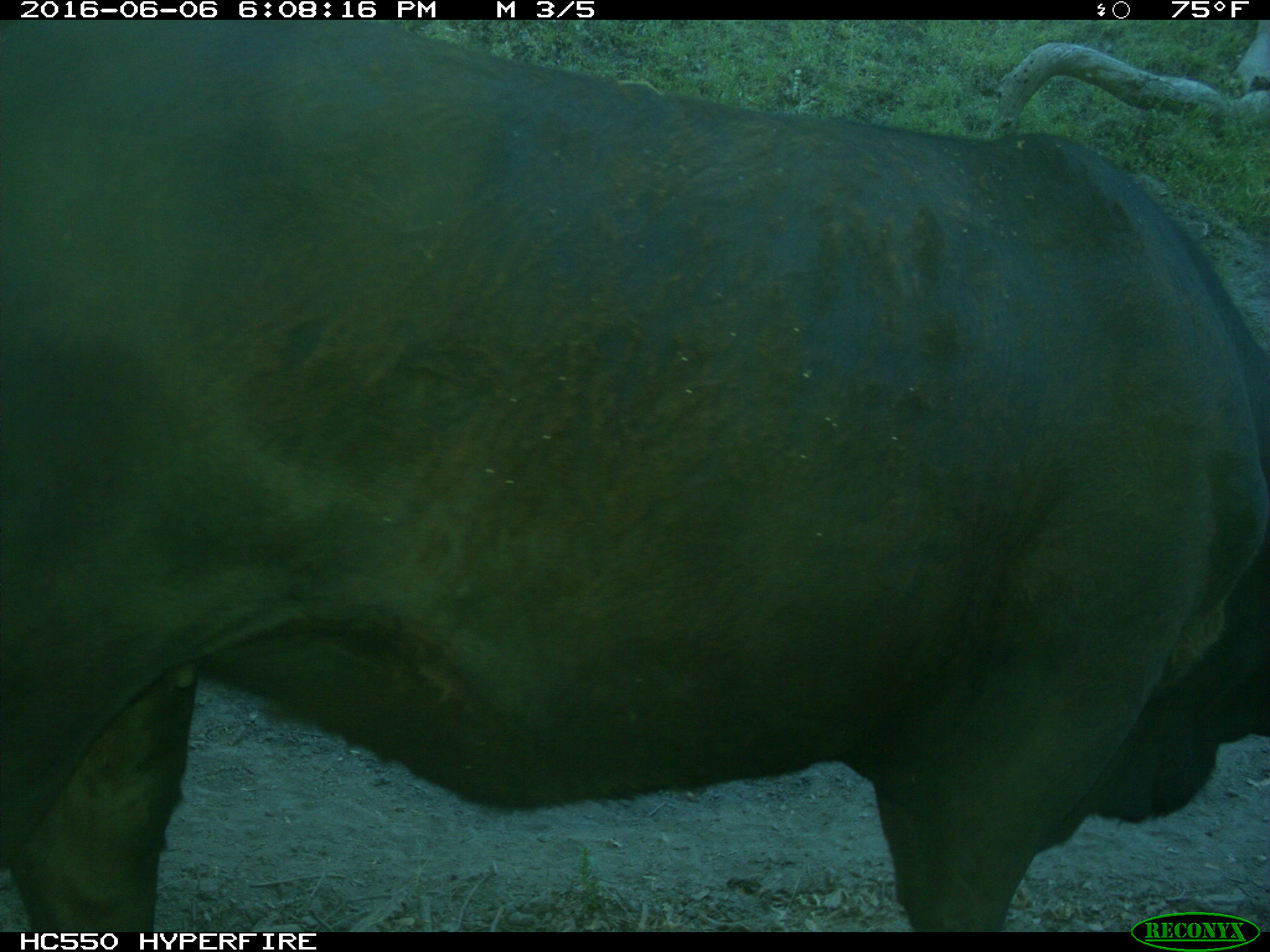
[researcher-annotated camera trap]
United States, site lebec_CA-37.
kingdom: Animalia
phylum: Chordata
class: Mammalia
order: Artiodactyla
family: Bovidae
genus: Bos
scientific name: Bos taurus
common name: domestic cow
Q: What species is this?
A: Bos taurus (domestic cow).